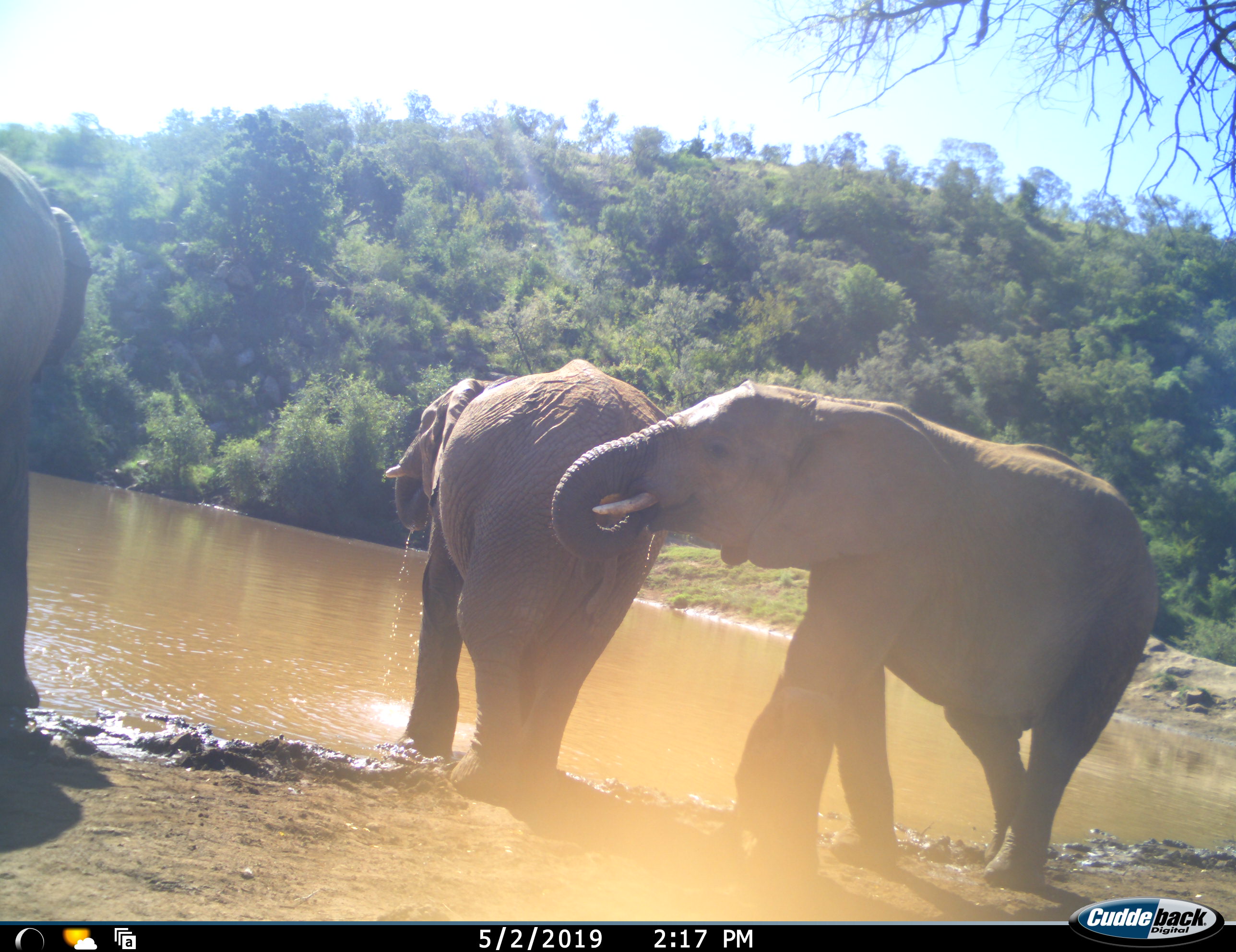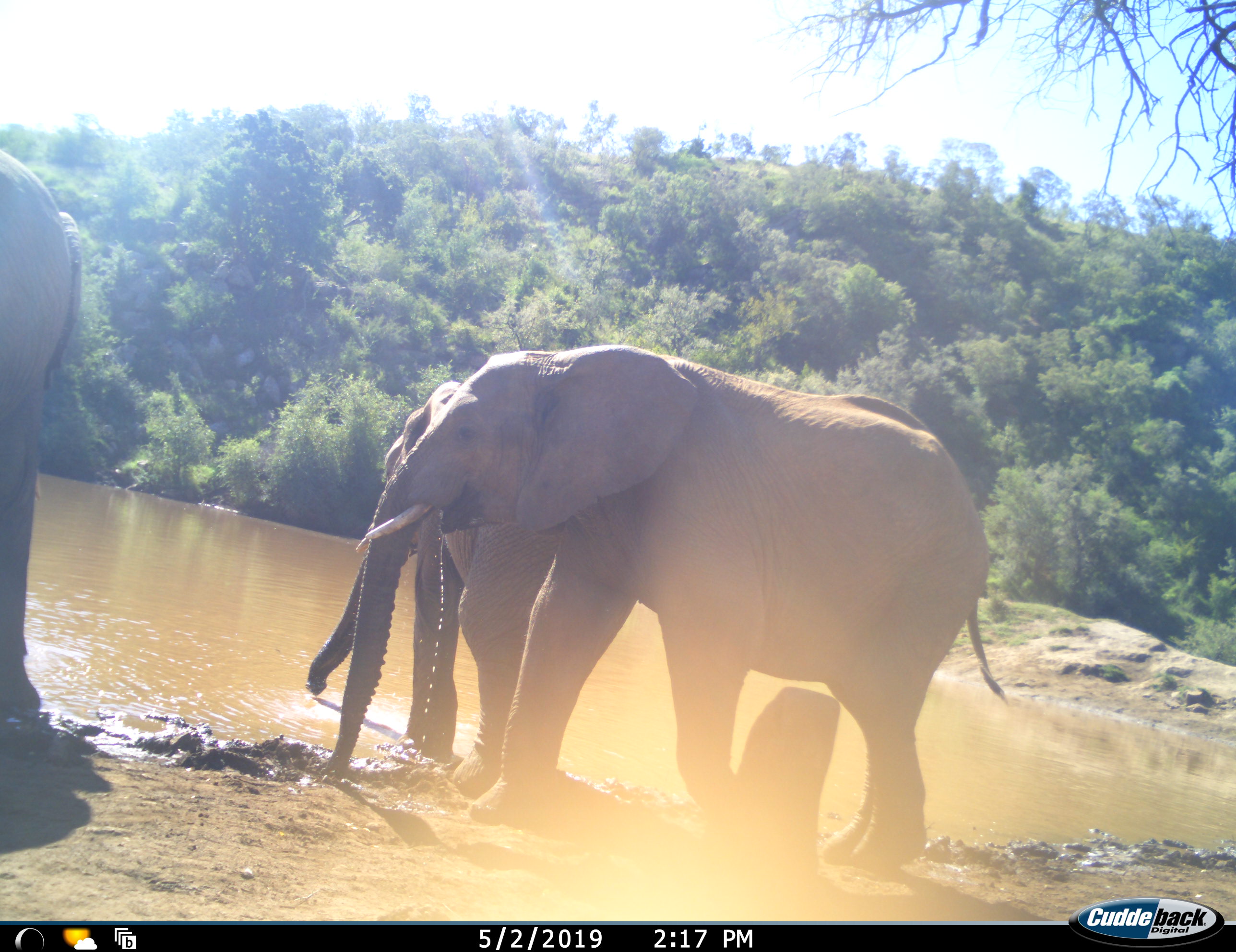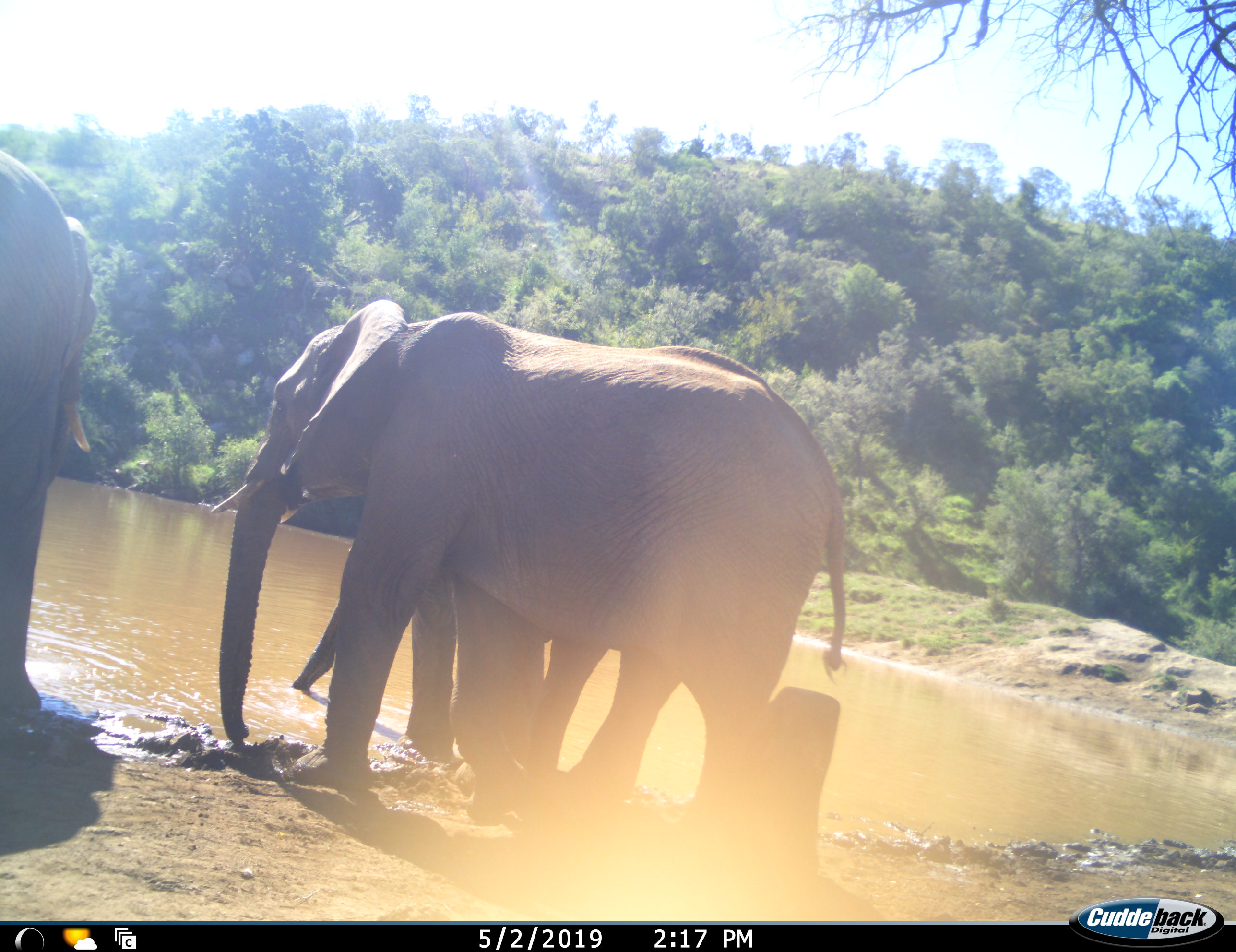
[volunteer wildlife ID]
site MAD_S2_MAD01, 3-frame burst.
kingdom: Animalia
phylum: Chordata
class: Mammalia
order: Proboscidea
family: Elephantidae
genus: Loxodonta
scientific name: Loxodonta africana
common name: african bush elephant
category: elephant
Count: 3.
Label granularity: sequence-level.